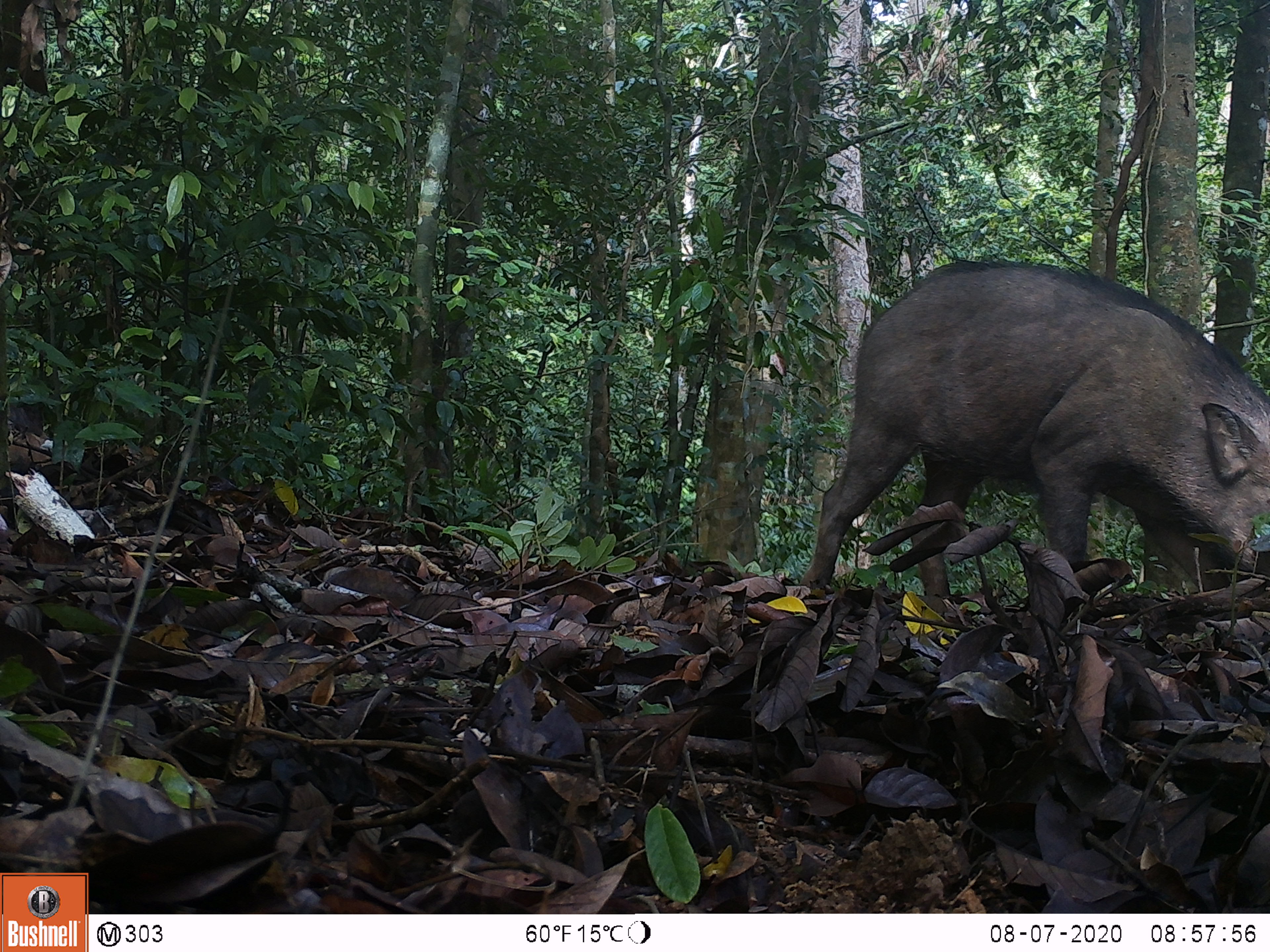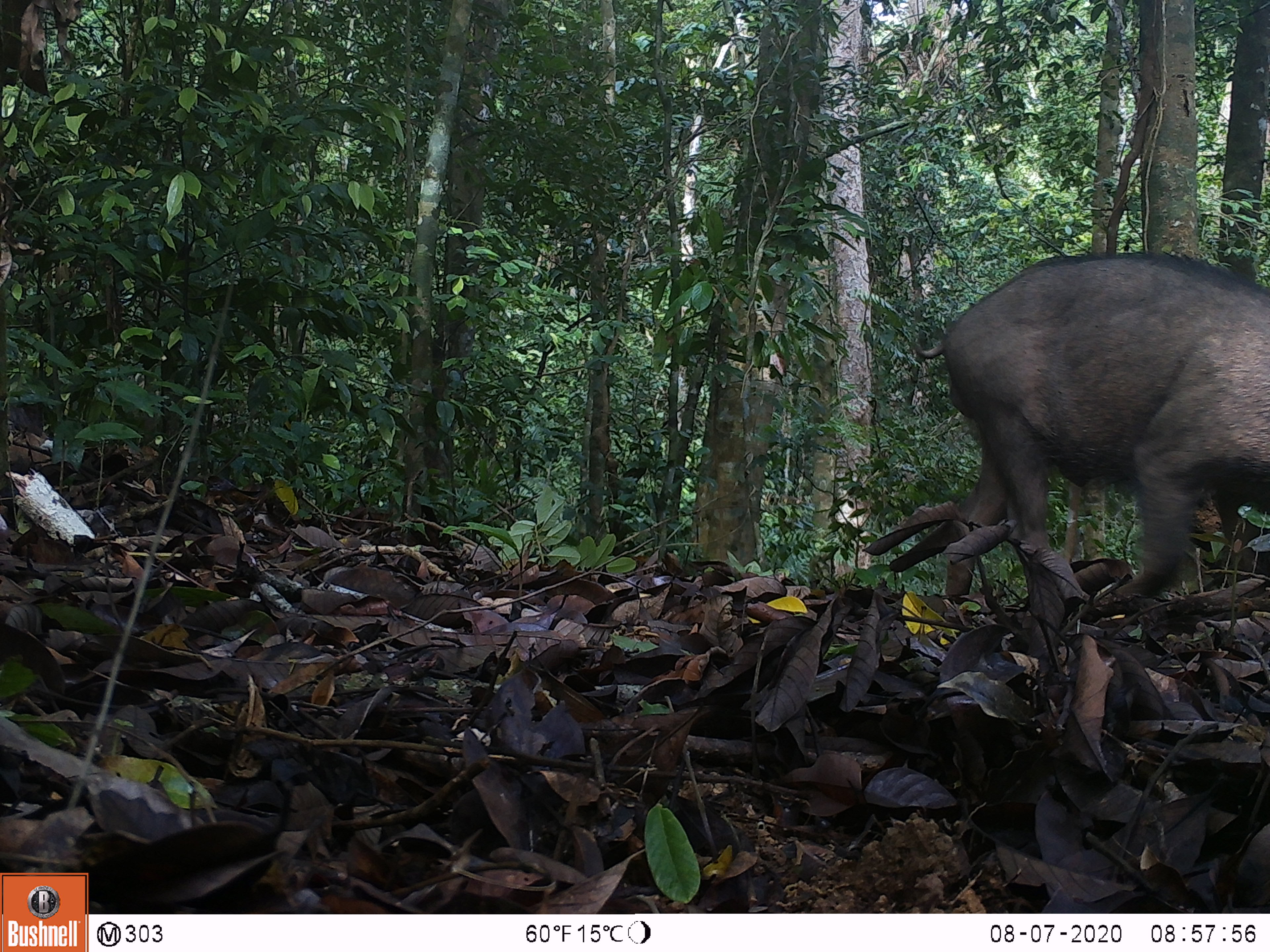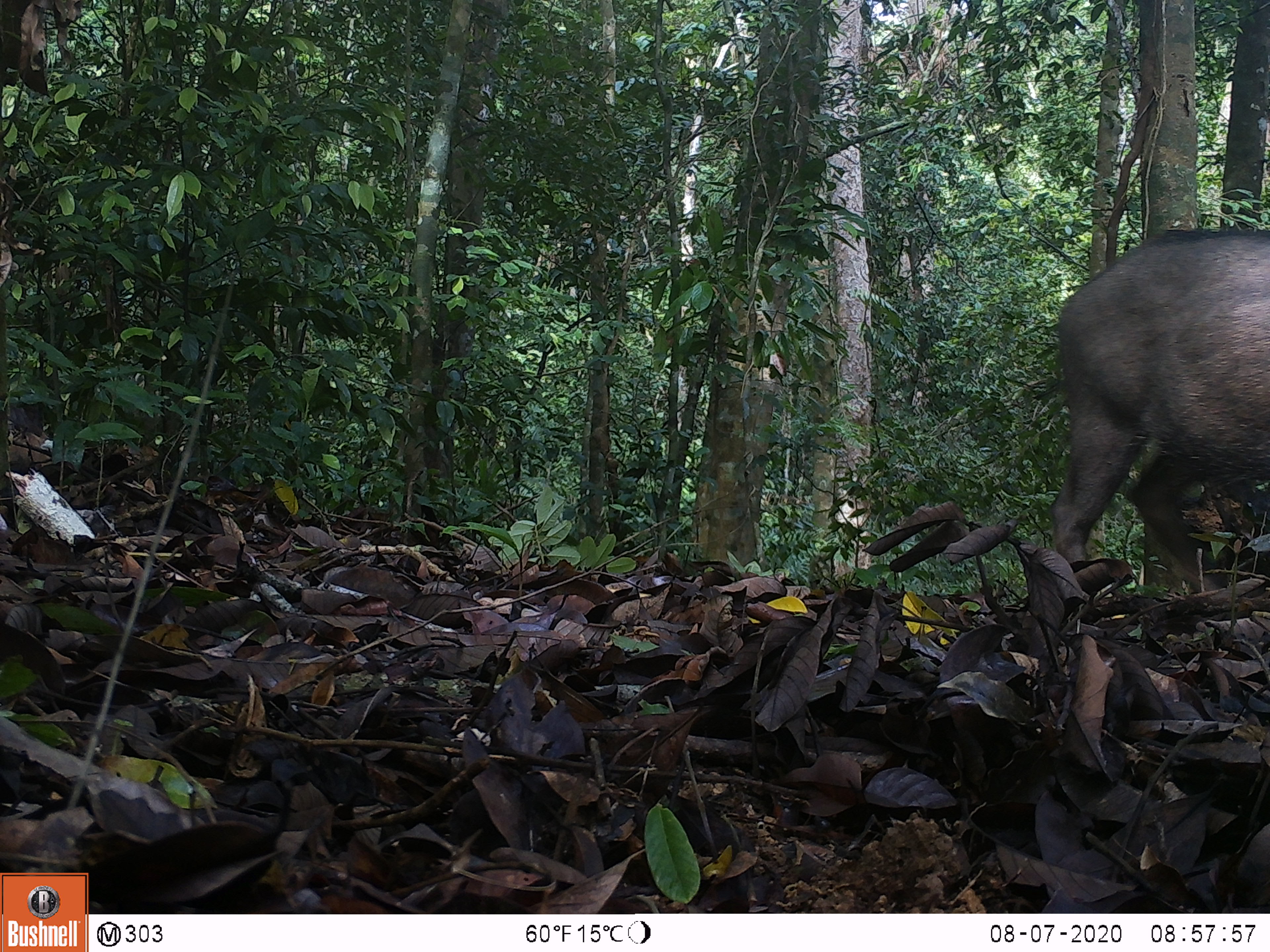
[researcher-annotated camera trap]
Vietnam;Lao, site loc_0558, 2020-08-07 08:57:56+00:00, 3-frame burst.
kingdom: Animalia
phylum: Chordata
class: Mammalia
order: Artiodactyla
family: Suidae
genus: Sus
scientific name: Sus scrofa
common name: eurasian wild pig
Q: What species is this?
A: Eurasian wild pig (Sus scrofa).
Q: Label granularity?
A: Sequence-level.